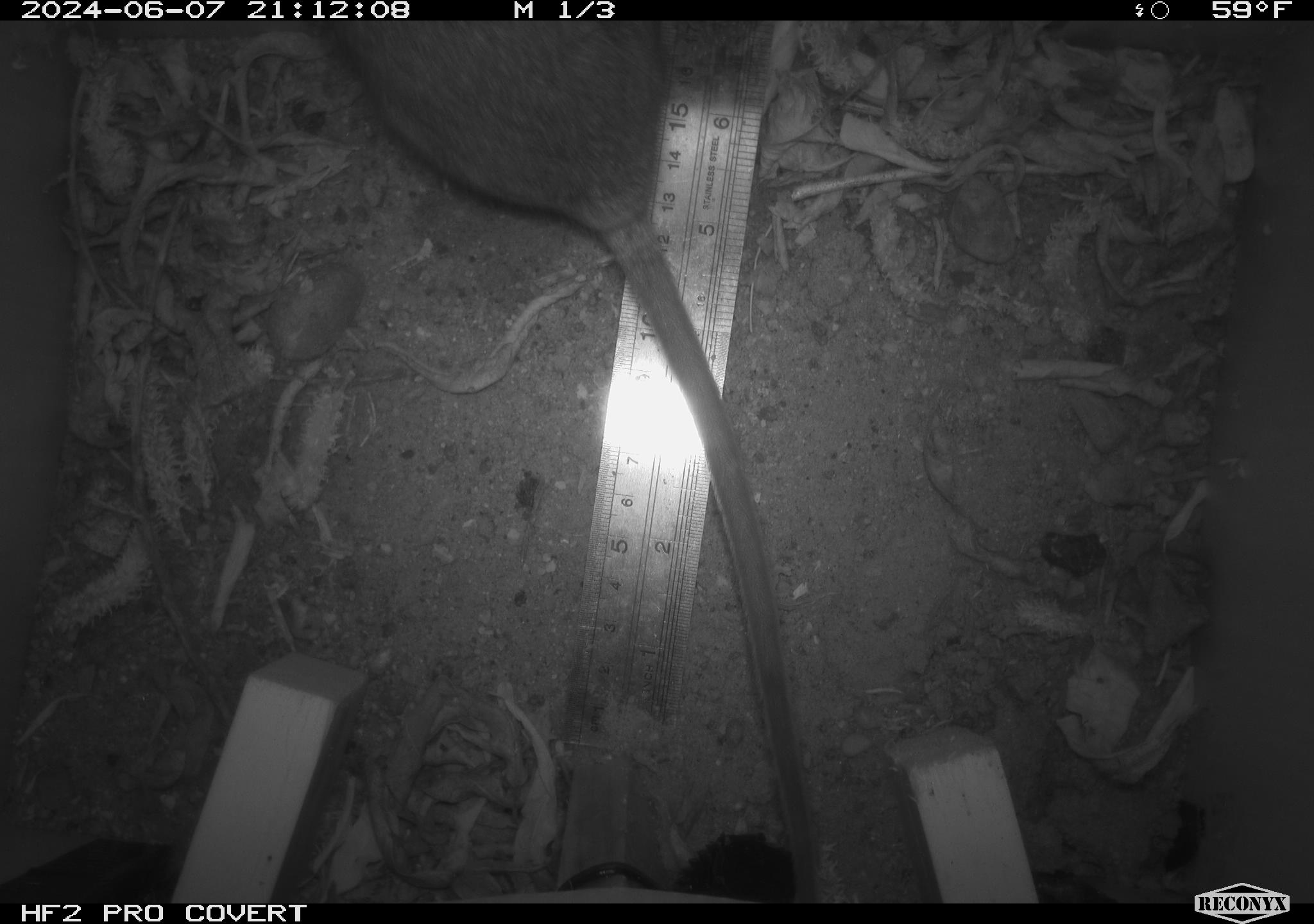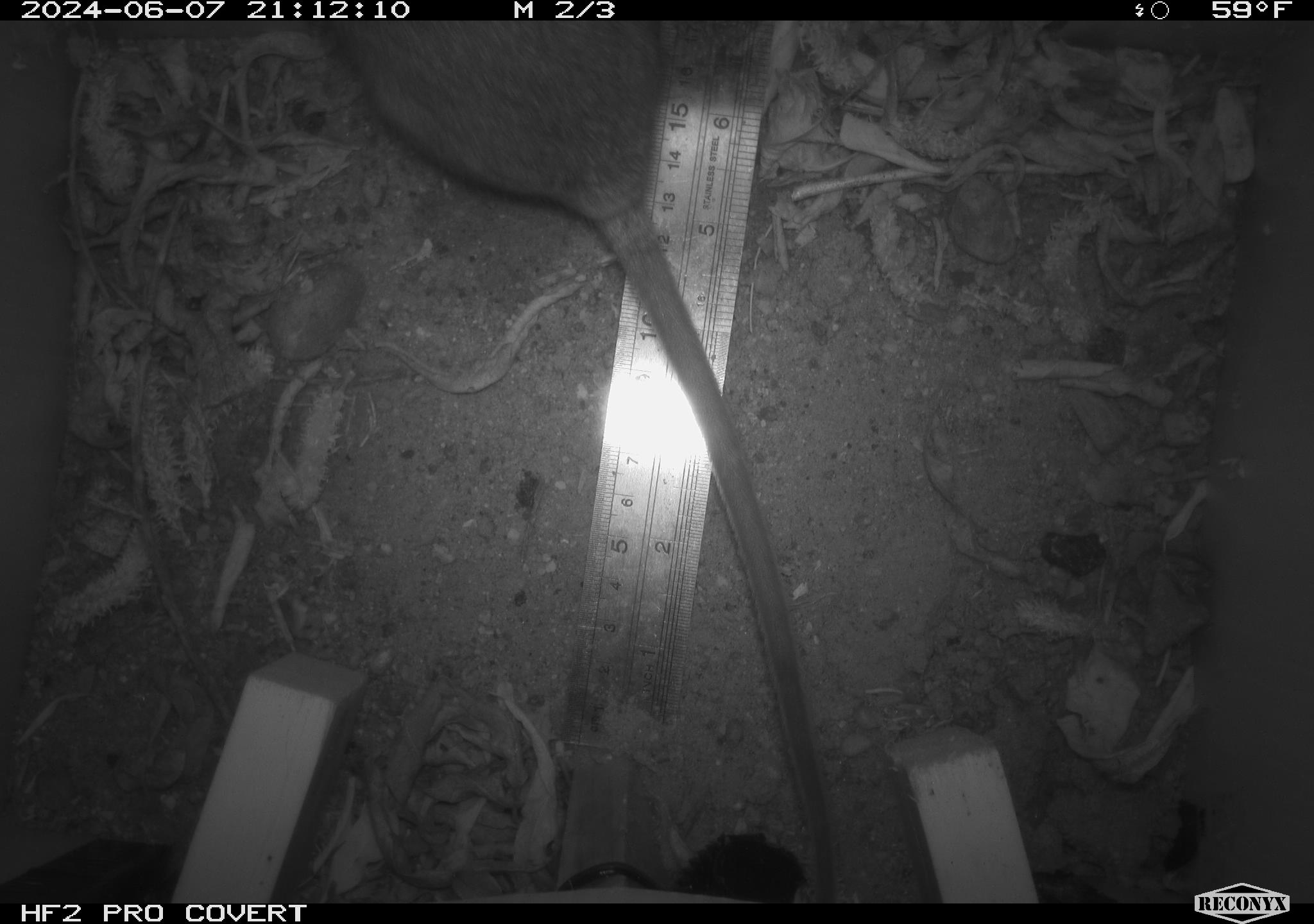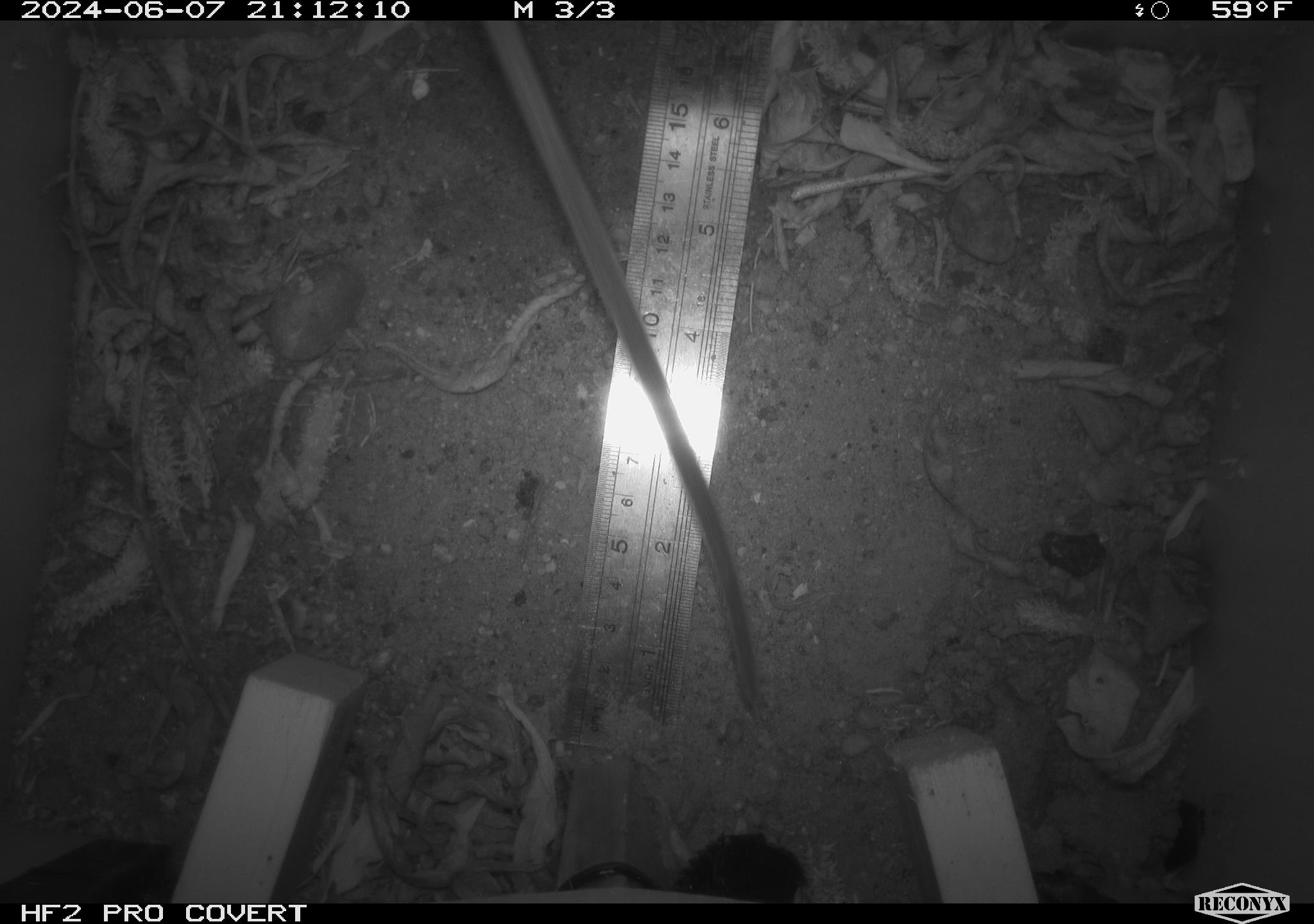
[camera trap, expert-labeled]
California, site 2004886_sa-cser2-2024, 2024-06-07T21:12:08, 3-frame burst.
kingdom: Animalia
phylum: Chordata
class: Mammalia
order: Rodentia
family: Muridae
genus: Rattus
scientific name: Rattus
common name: rat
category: rattus species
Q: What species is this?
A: Rattus species (rat) (Rattus).